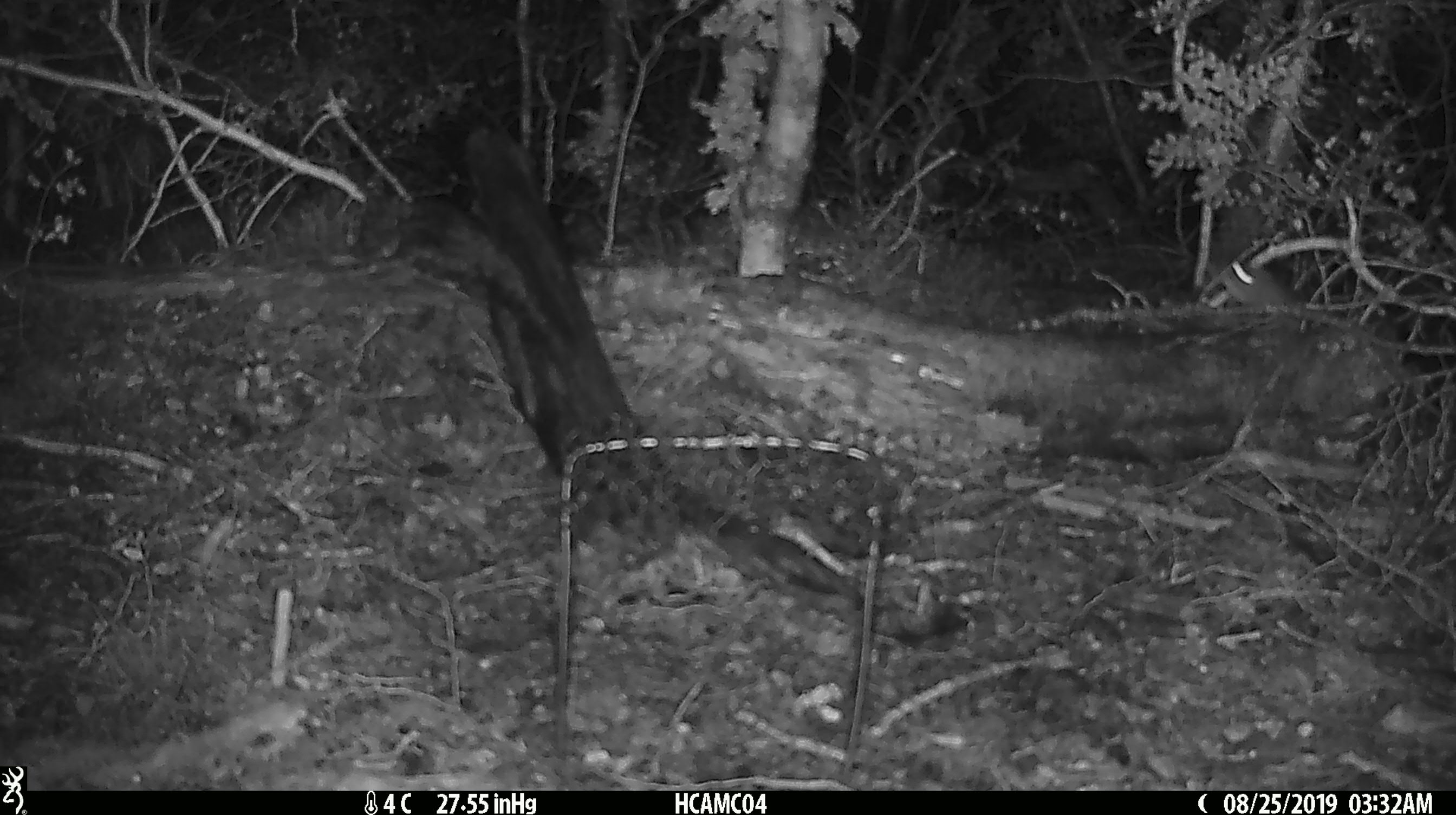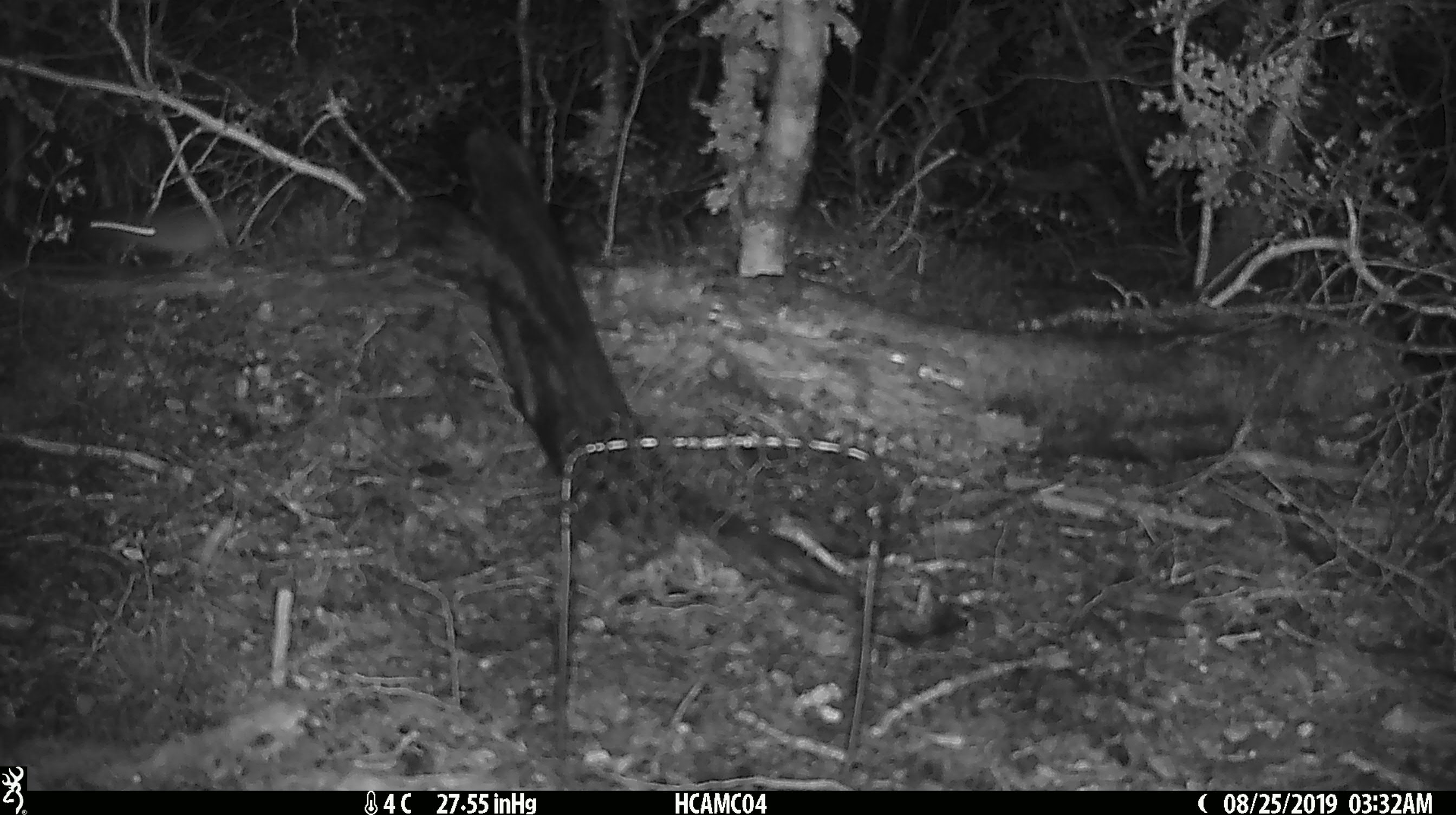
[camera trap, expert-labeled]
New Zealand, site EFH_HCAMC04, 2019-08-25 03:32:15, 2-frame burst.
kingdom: Animalia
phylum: Chordata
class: Mammalia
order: Rodentia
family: Muridae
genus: Mus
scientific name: Mus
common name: mouse